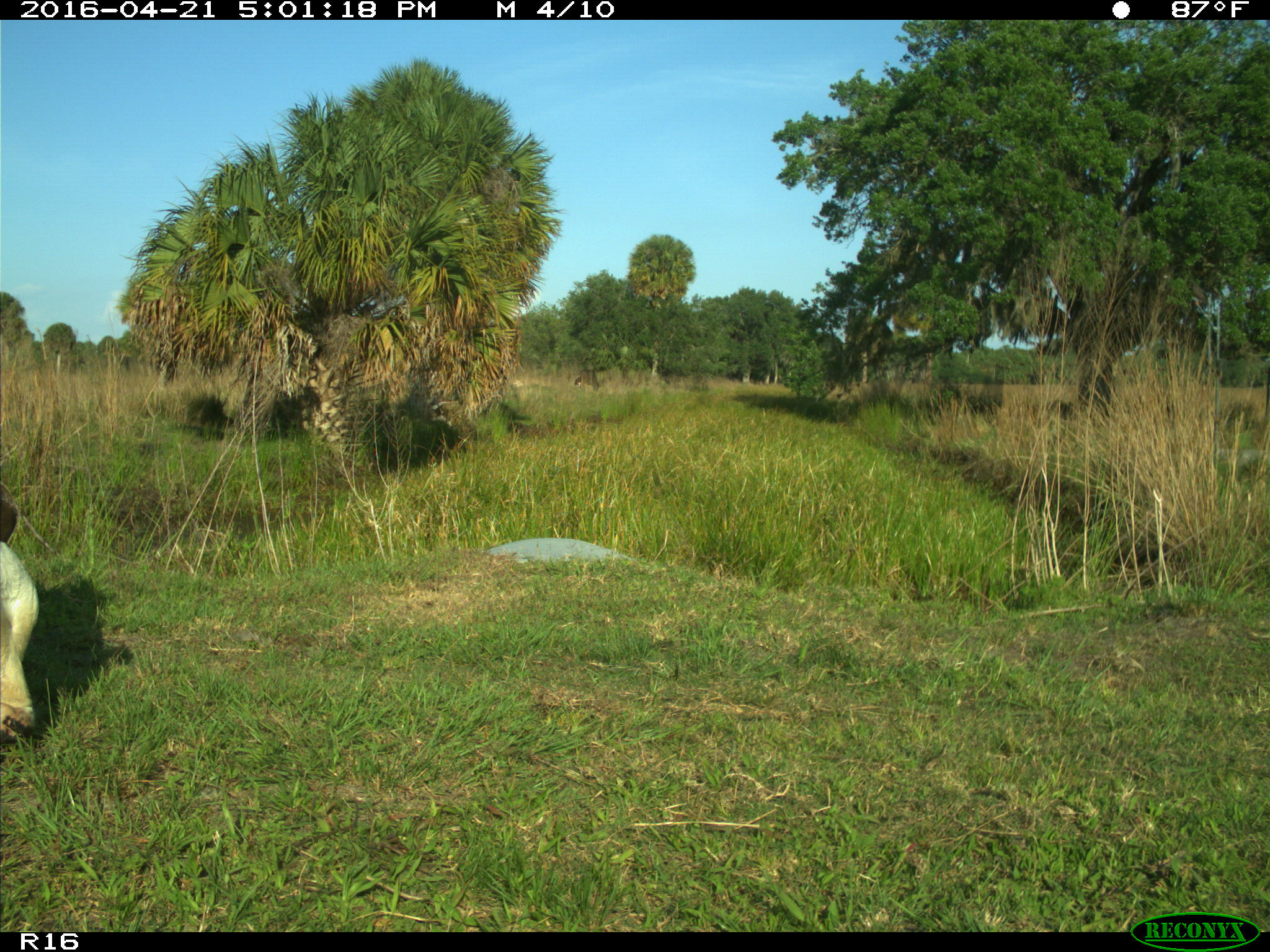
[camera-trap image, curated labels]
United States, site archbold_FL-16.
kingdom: Animalia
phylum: Chordata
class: Mammalia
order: Artiodactyla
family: Bovidae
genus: Bos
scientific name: Bos taurus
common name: domestic cow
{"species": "Bos taurus (domestic cow)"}